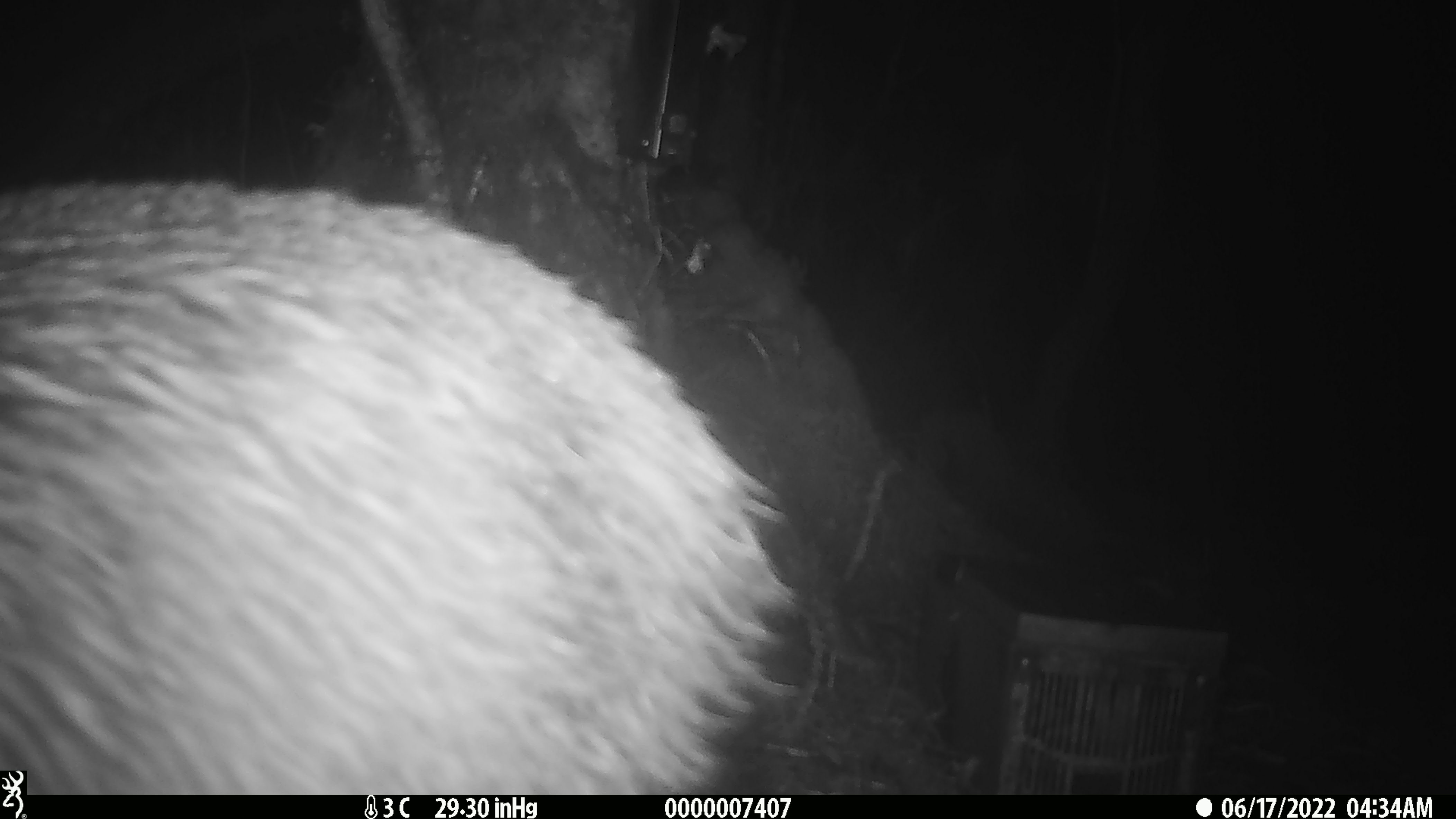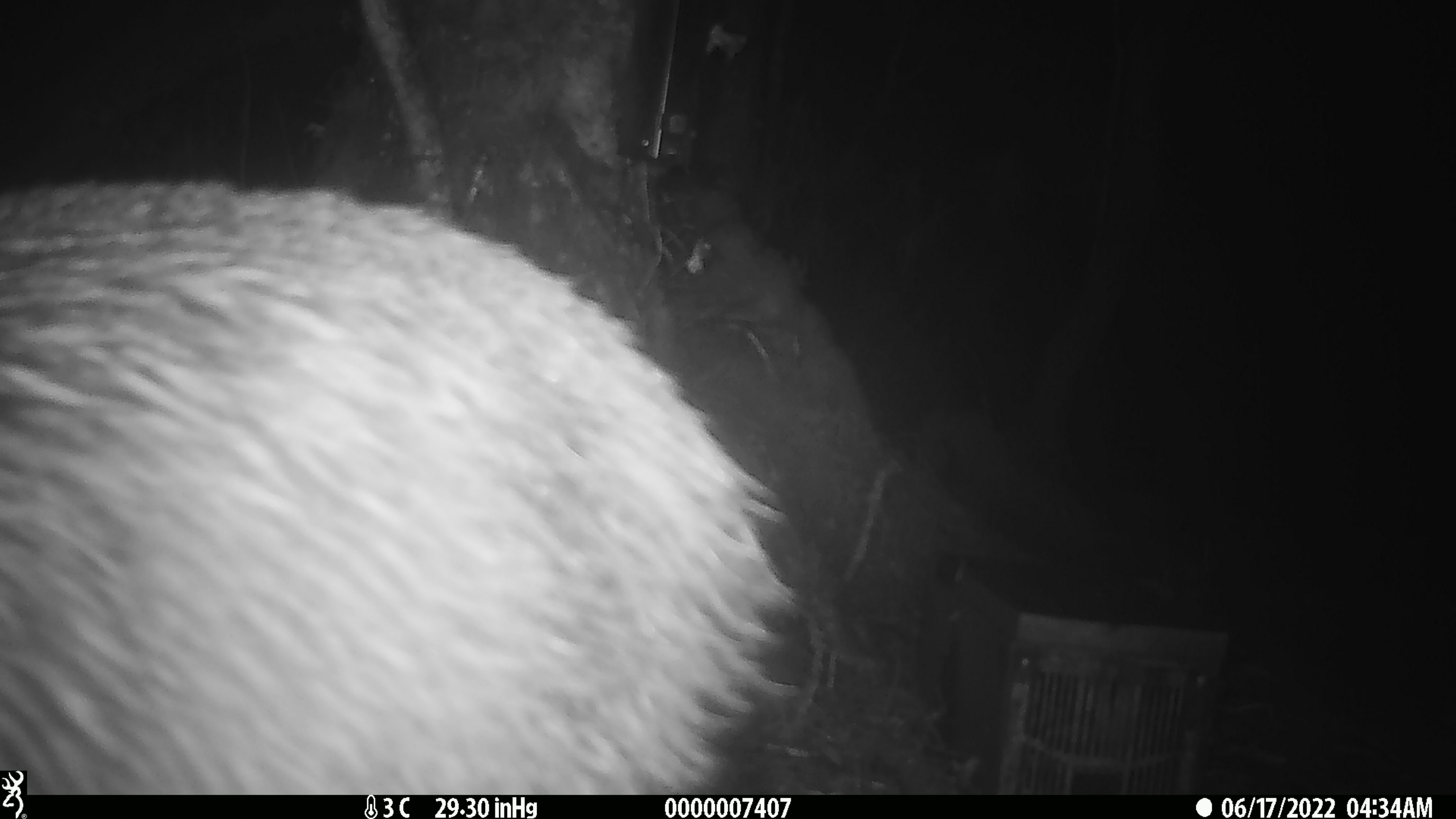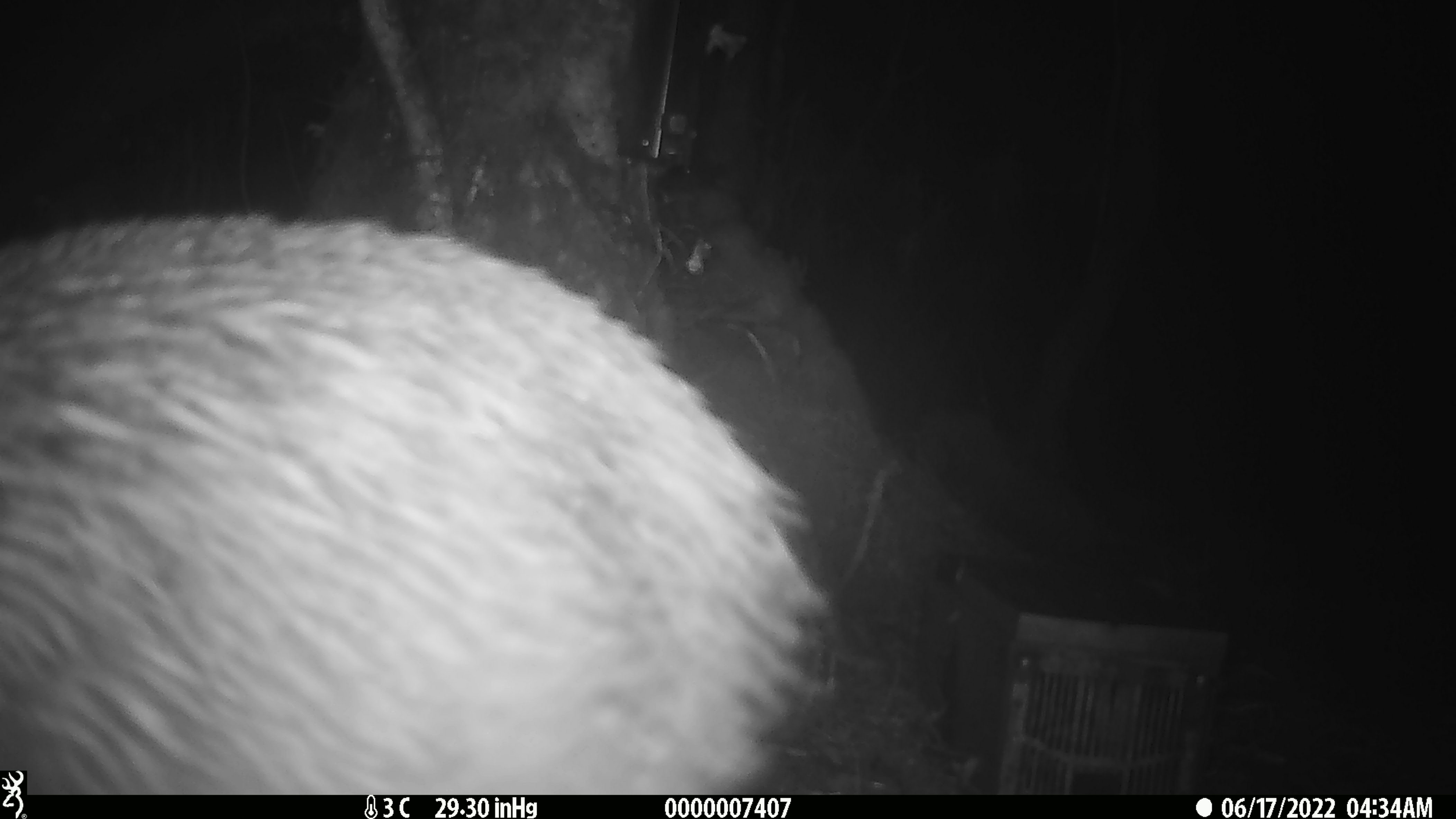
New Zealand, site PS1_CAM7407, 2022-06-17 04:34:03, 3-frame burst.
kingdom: Animalia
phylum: Chordata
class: Aves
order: Apterygiformes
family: Apterygidae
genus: Apteryx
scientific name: Apteryx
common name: kiwi